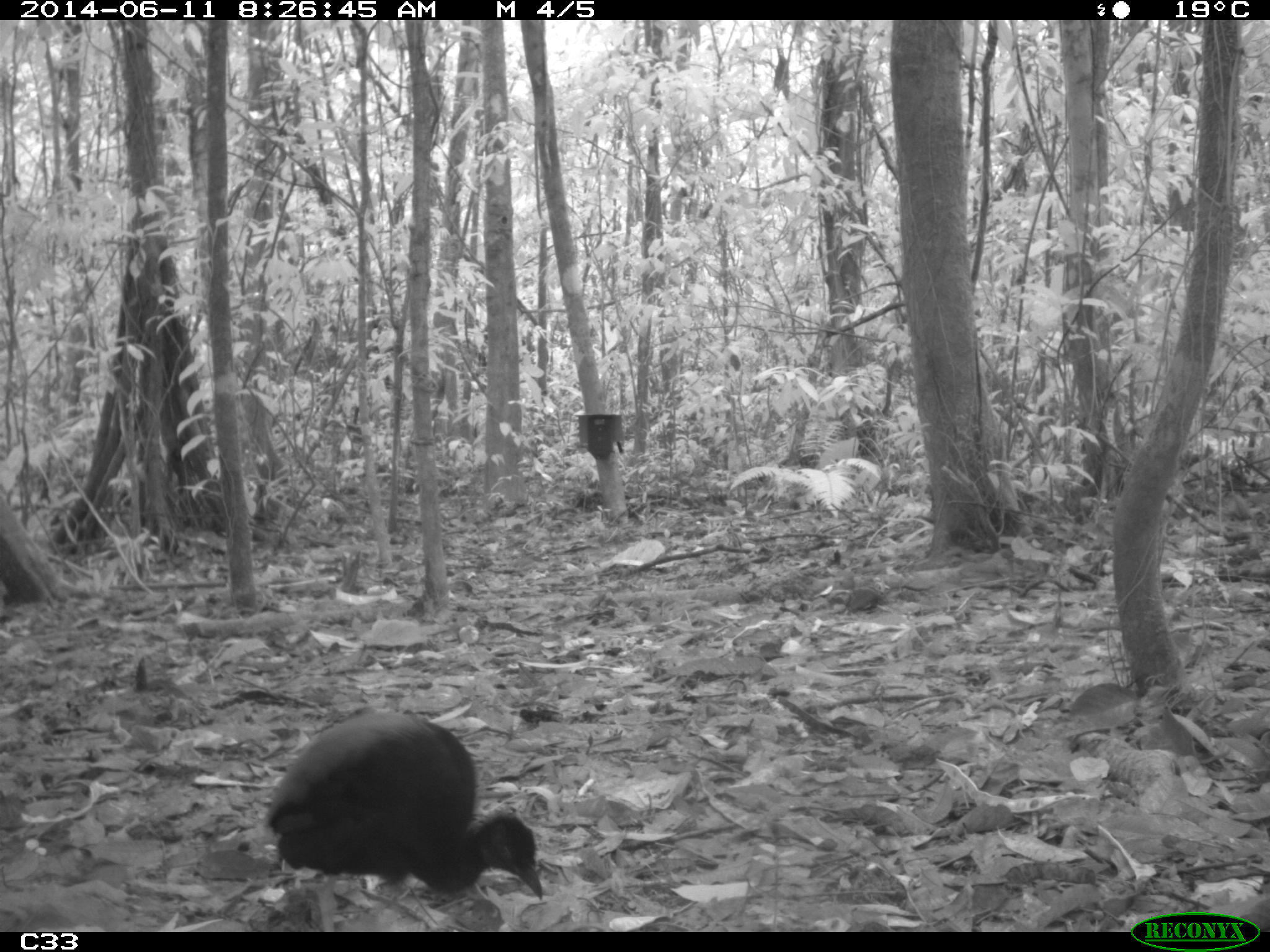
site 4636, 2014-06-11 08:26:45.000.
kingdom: Animalia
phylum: Chordata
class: Aves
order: Gruiformes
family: Psophiidae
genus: Psophia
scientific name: Psophia crepitans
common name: gray-winged trumpeter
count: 3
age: adult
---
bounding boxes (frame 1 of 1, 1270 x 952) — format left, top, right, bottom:
psophia crepitans: 259, 706, 546, 930